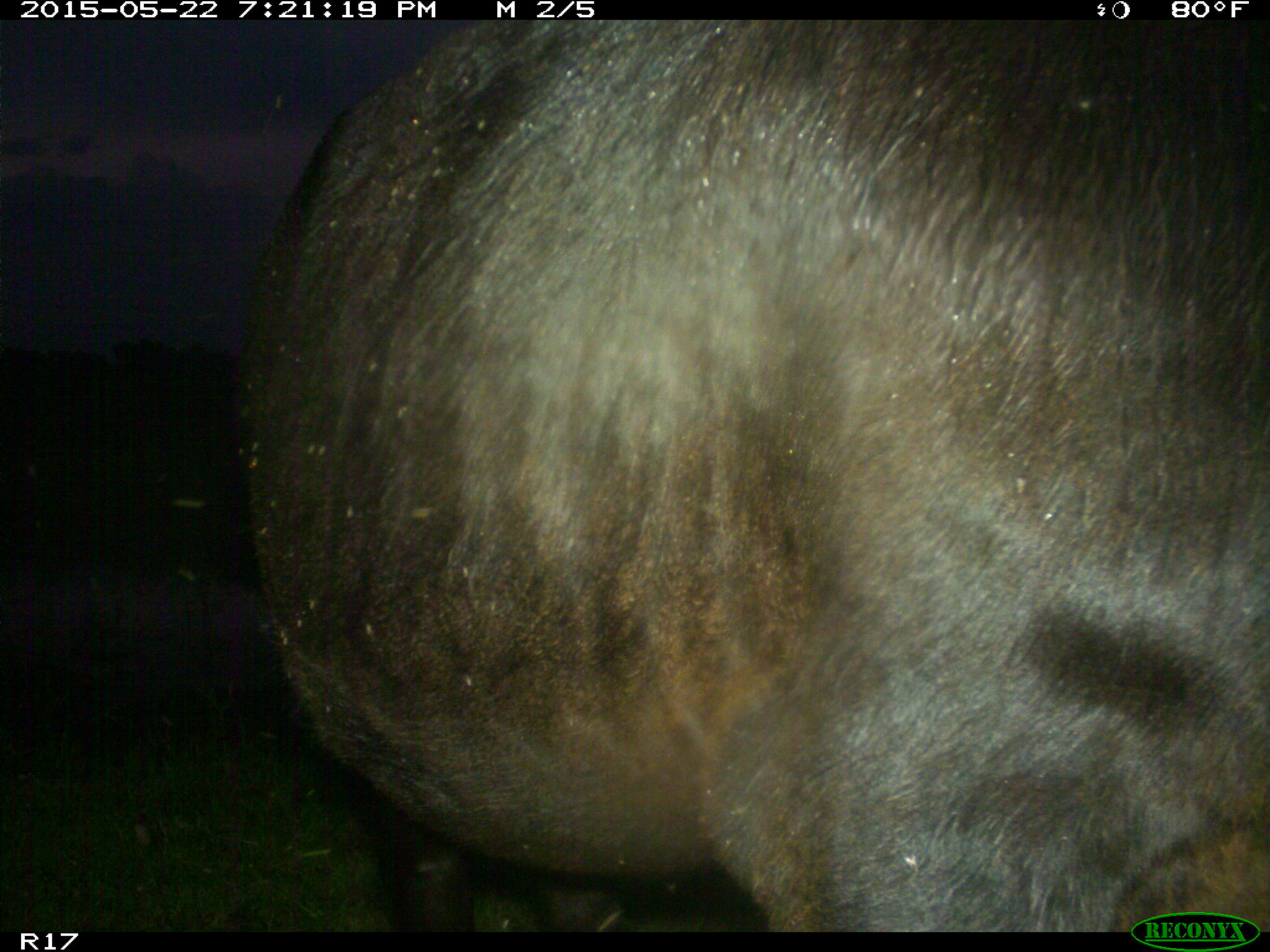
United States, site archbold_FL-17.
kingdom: Animalia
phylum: Chordata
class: Mammalia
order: Artiodactyla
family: Bovidae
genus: Bos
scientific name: Bos taurus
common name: domestic cow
Bos taurus (domestic cow).